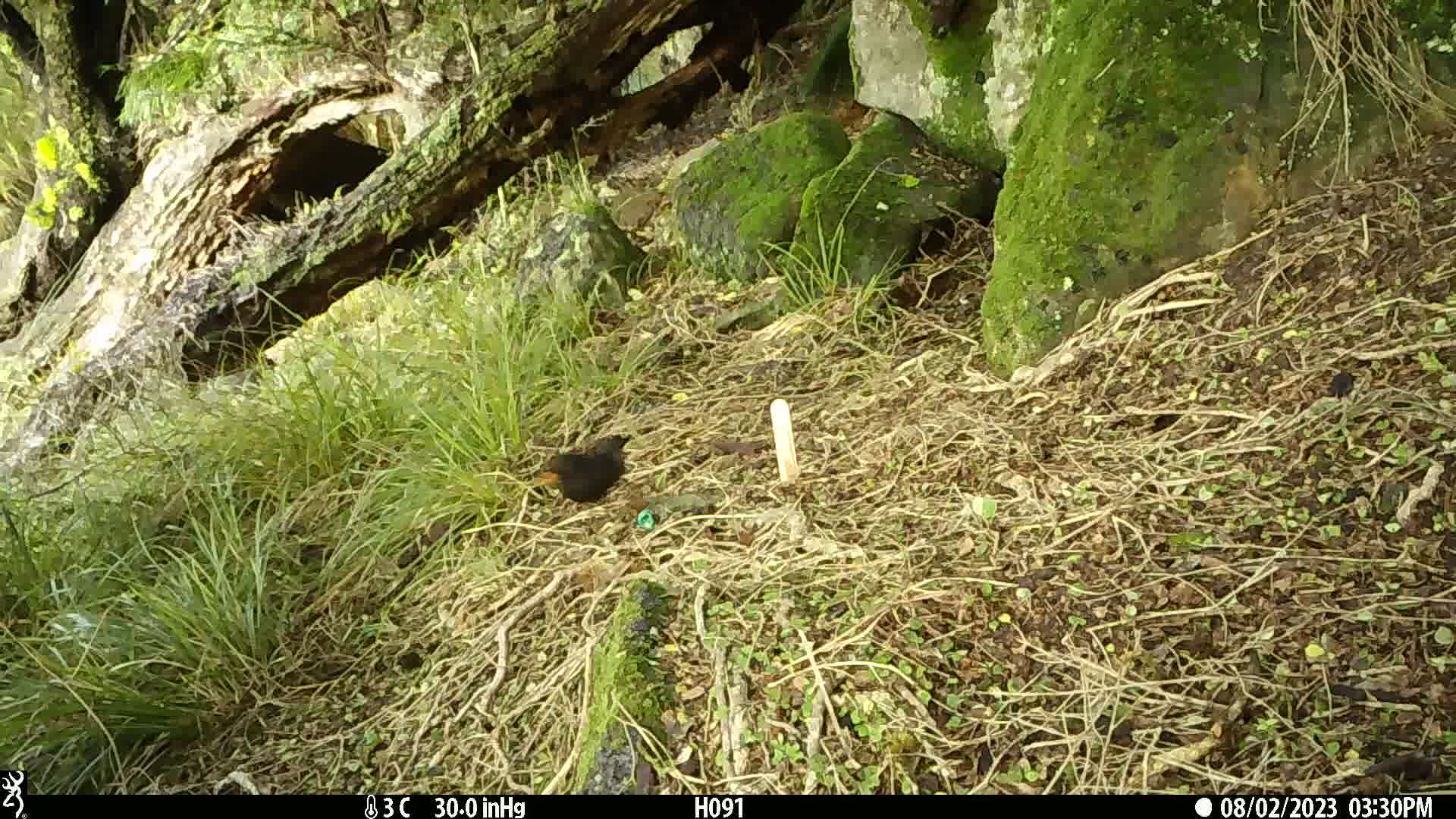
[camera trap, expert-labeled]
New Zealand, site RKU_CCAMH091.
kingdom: Animalia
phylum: Chordata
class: Aves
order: Passeriformes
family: Turdidae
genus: Turdus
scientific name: Turdus merula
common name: eurasian blackbird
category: blackbird